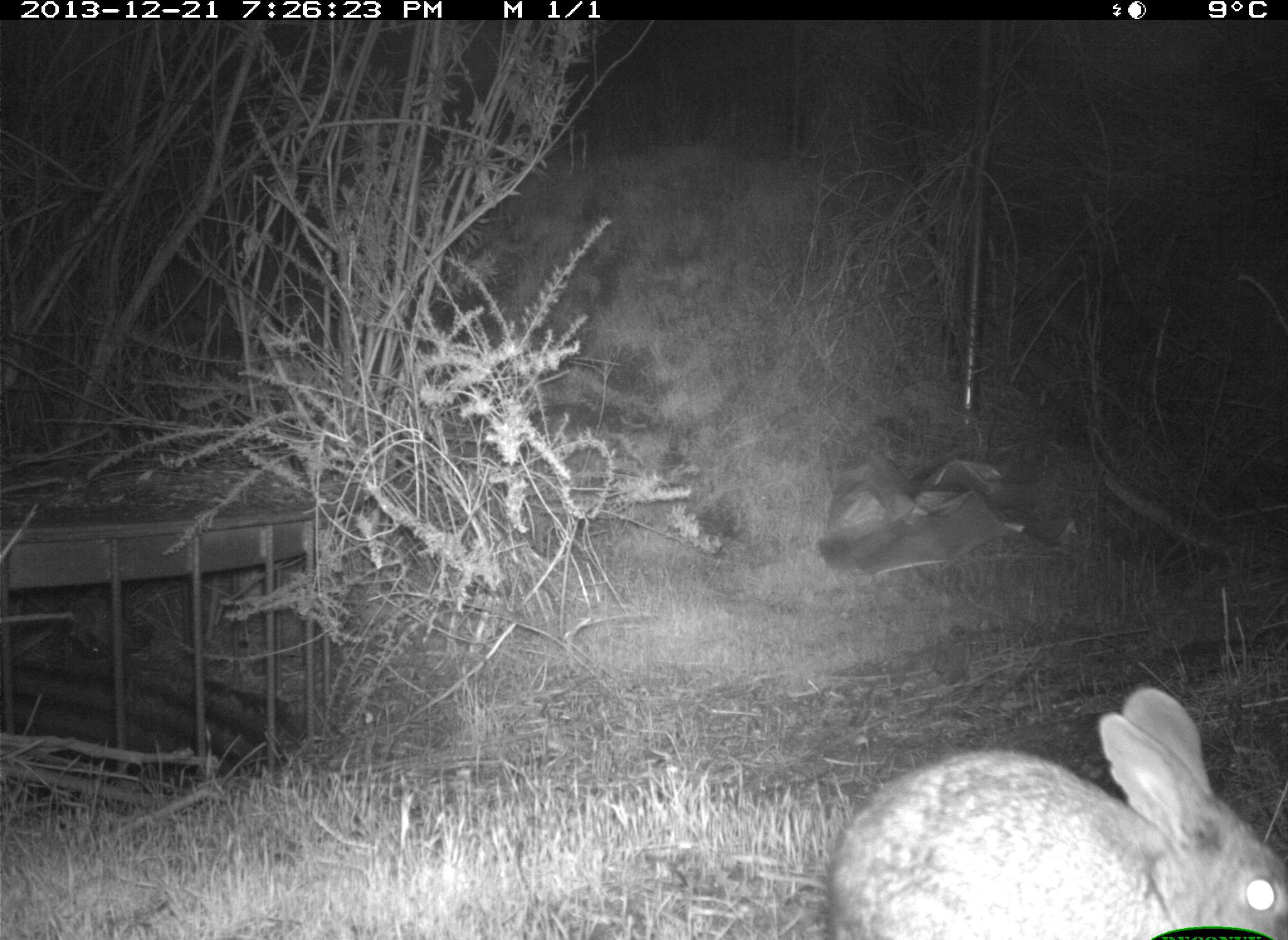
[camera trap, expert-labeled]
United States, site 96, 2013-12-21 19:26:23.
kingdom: Animalia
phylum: Chordata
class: Mammalia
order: Lagomorpha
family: Leporidae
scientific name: Leporidae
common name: rabbits and hares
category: rabbit